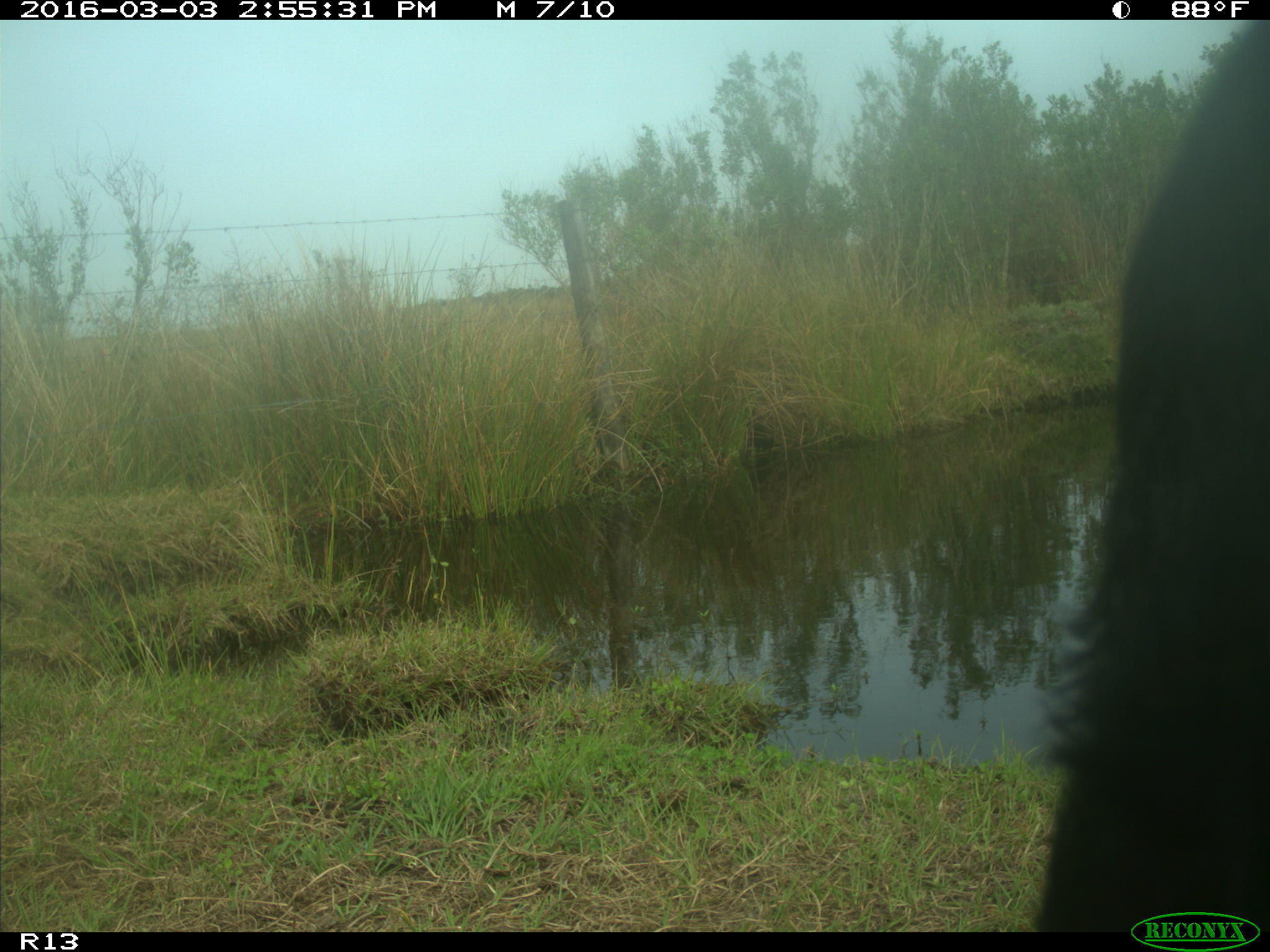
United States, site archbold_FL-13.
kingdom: Animalia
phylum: Chordata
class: Mammalia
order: Artiodactyla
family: Bovidae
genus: Bos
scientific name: Bos taurus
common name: domestic cow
Bos taurus (domestic cow).